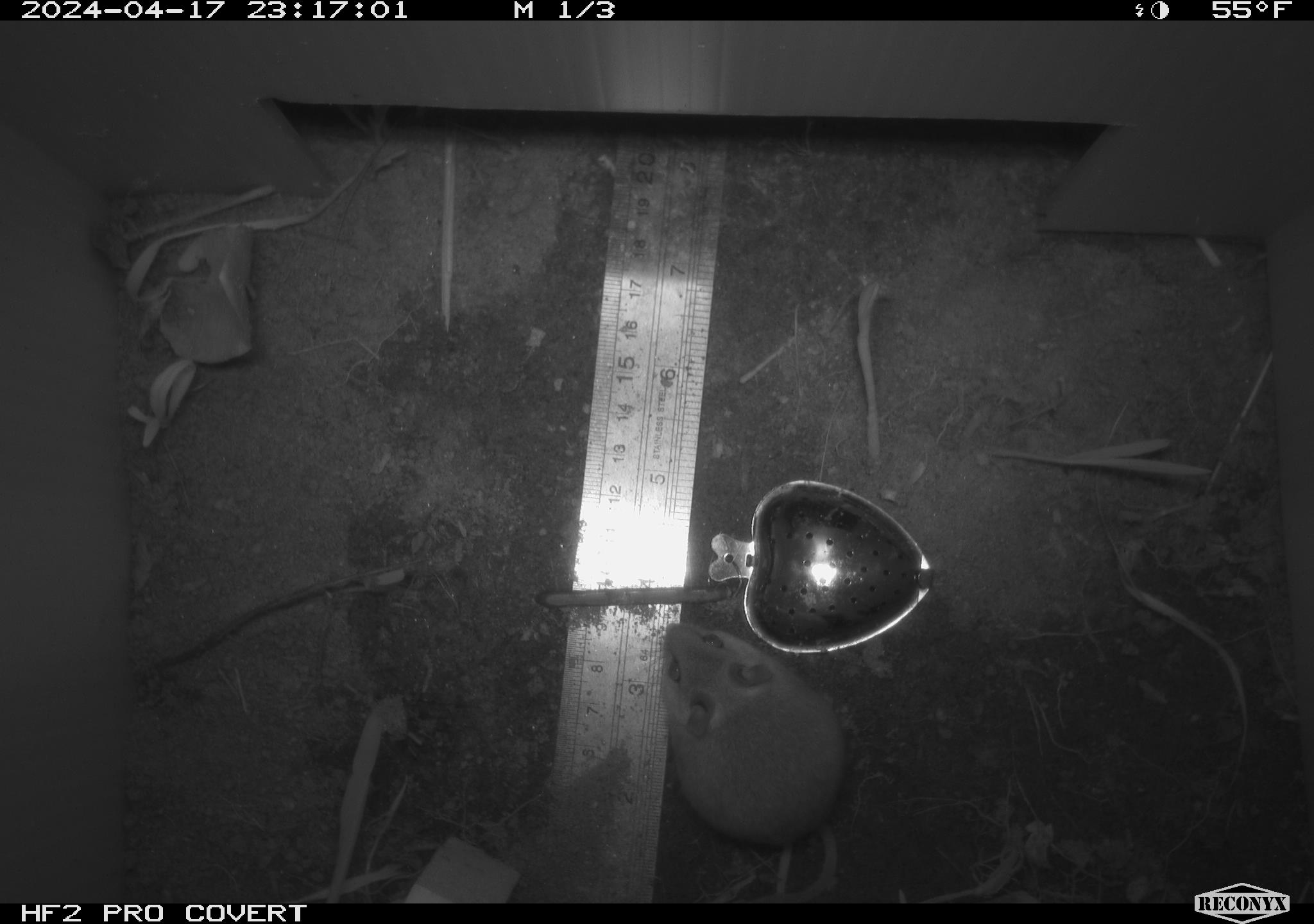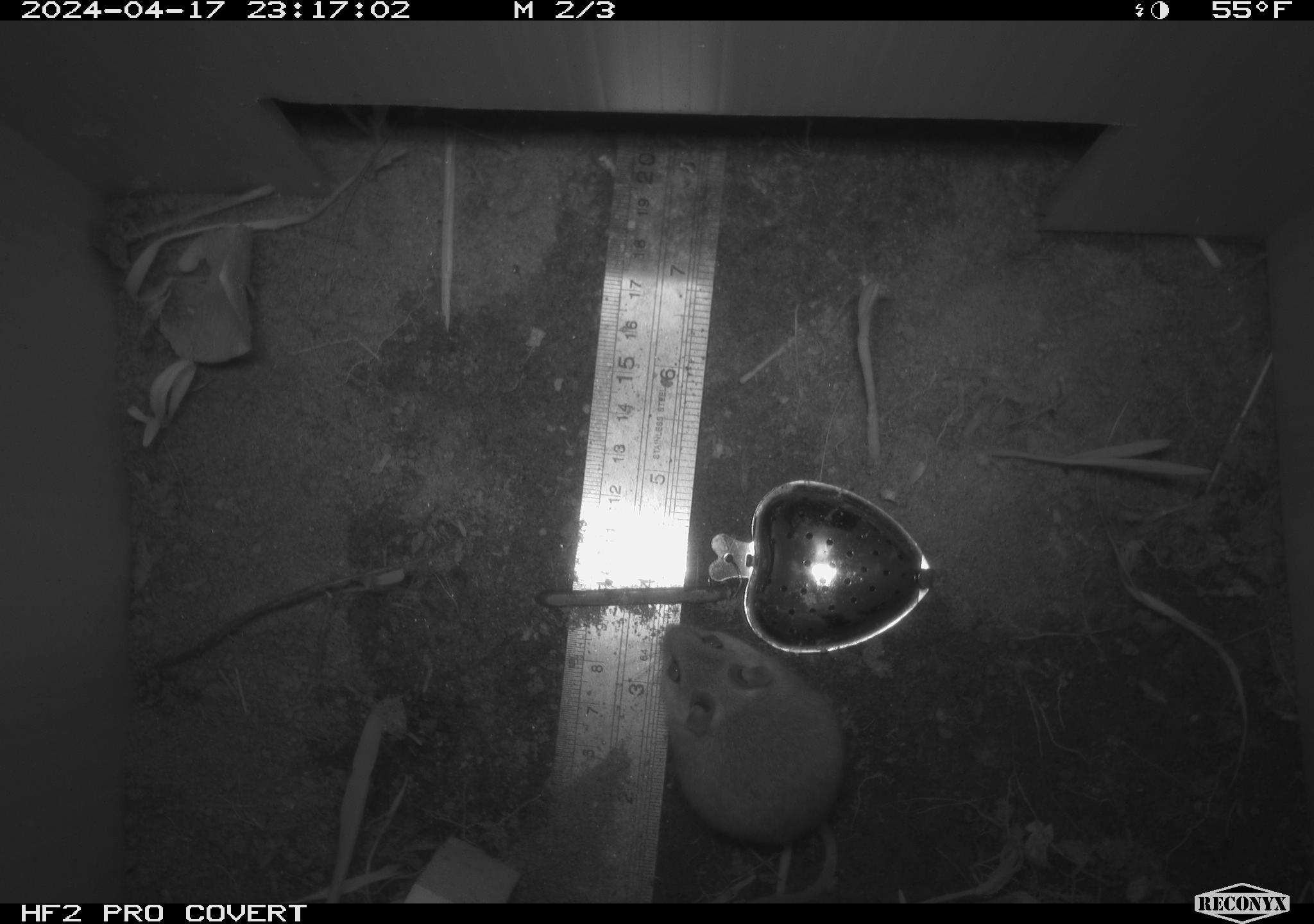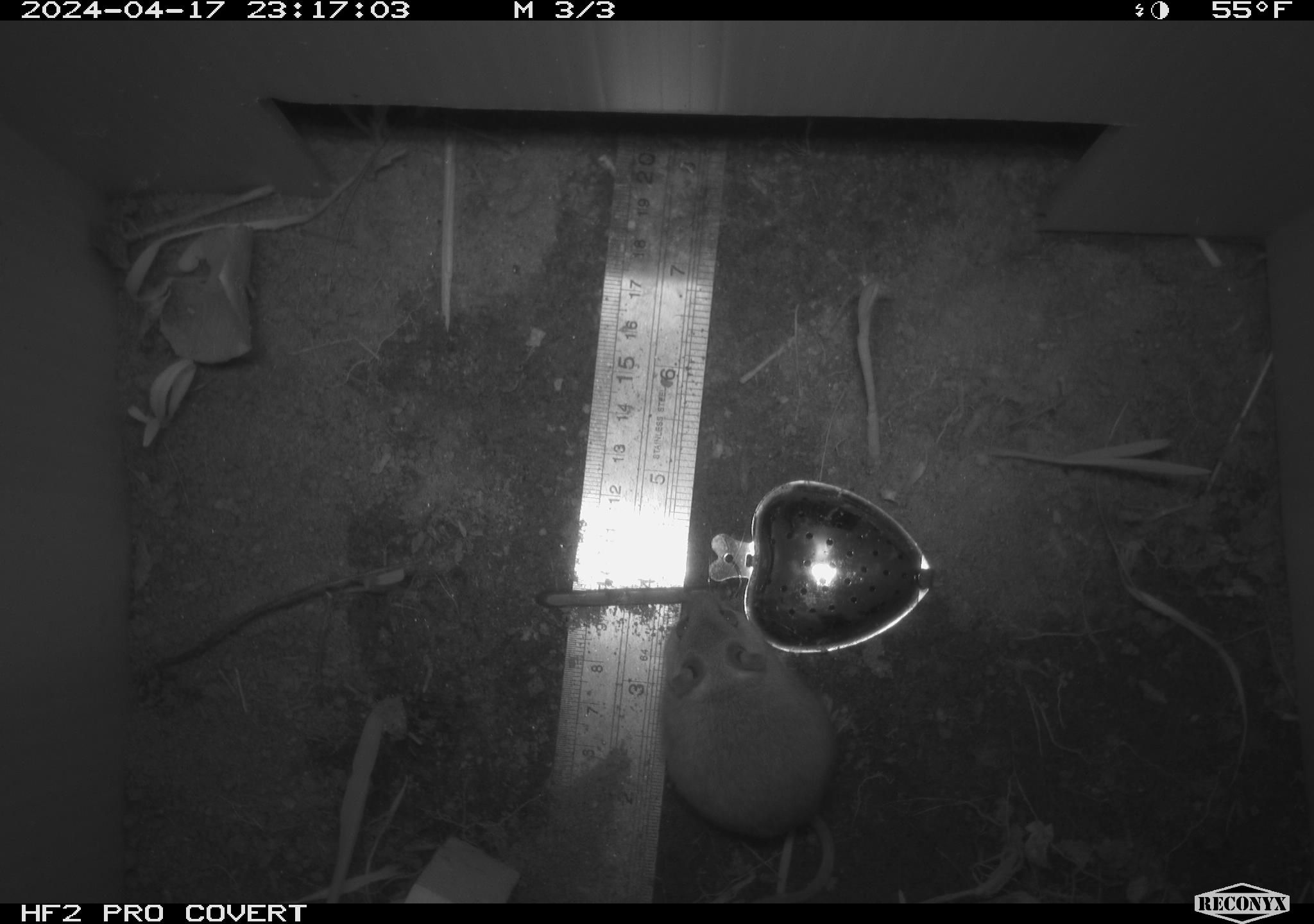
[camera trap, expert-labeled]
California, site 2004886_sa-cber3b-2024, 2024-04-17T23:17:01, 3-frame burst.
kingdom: Animalia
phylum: Chordata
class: Mammalia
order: Rodentia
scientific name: Rodentia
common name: mouse species